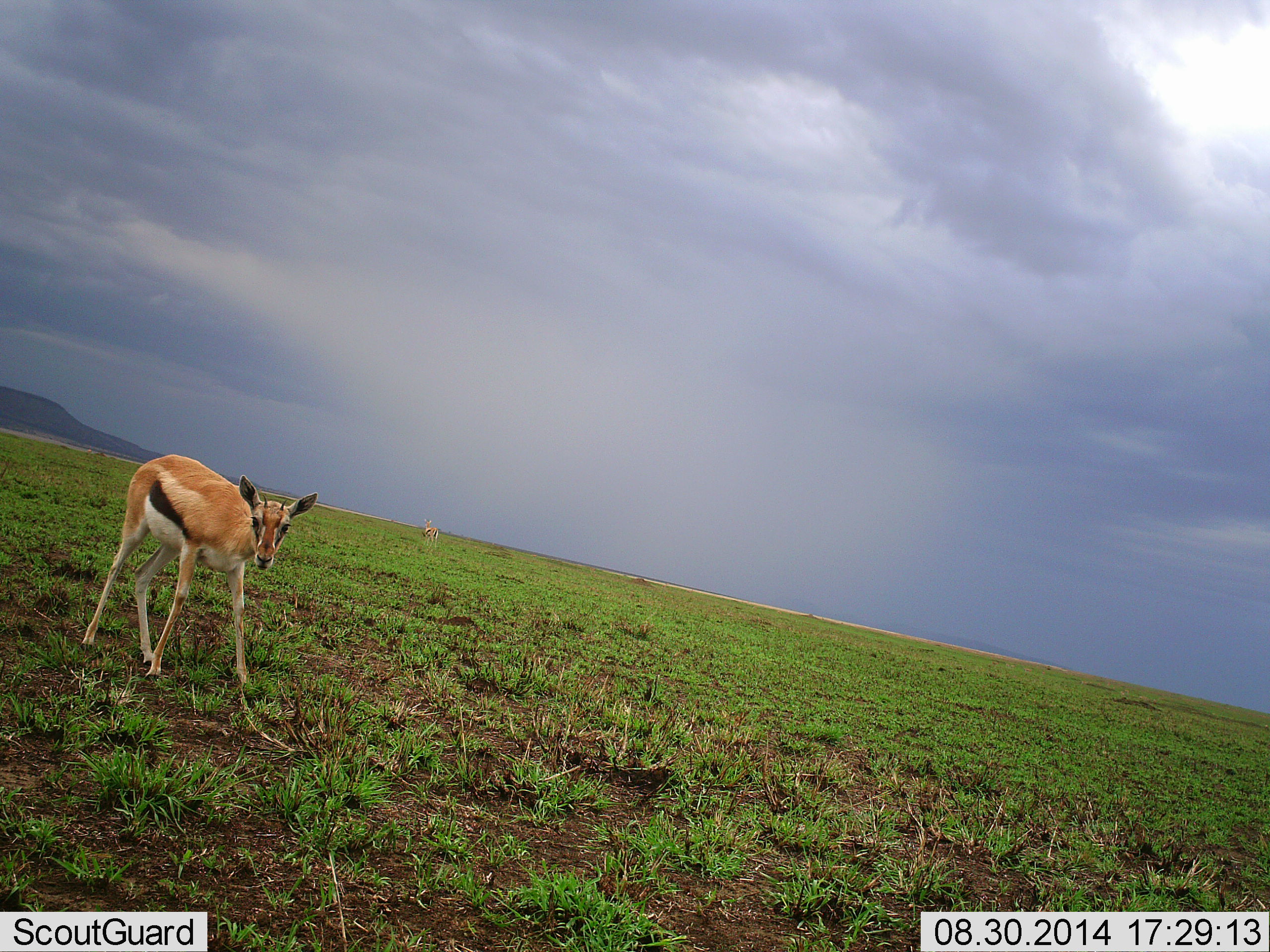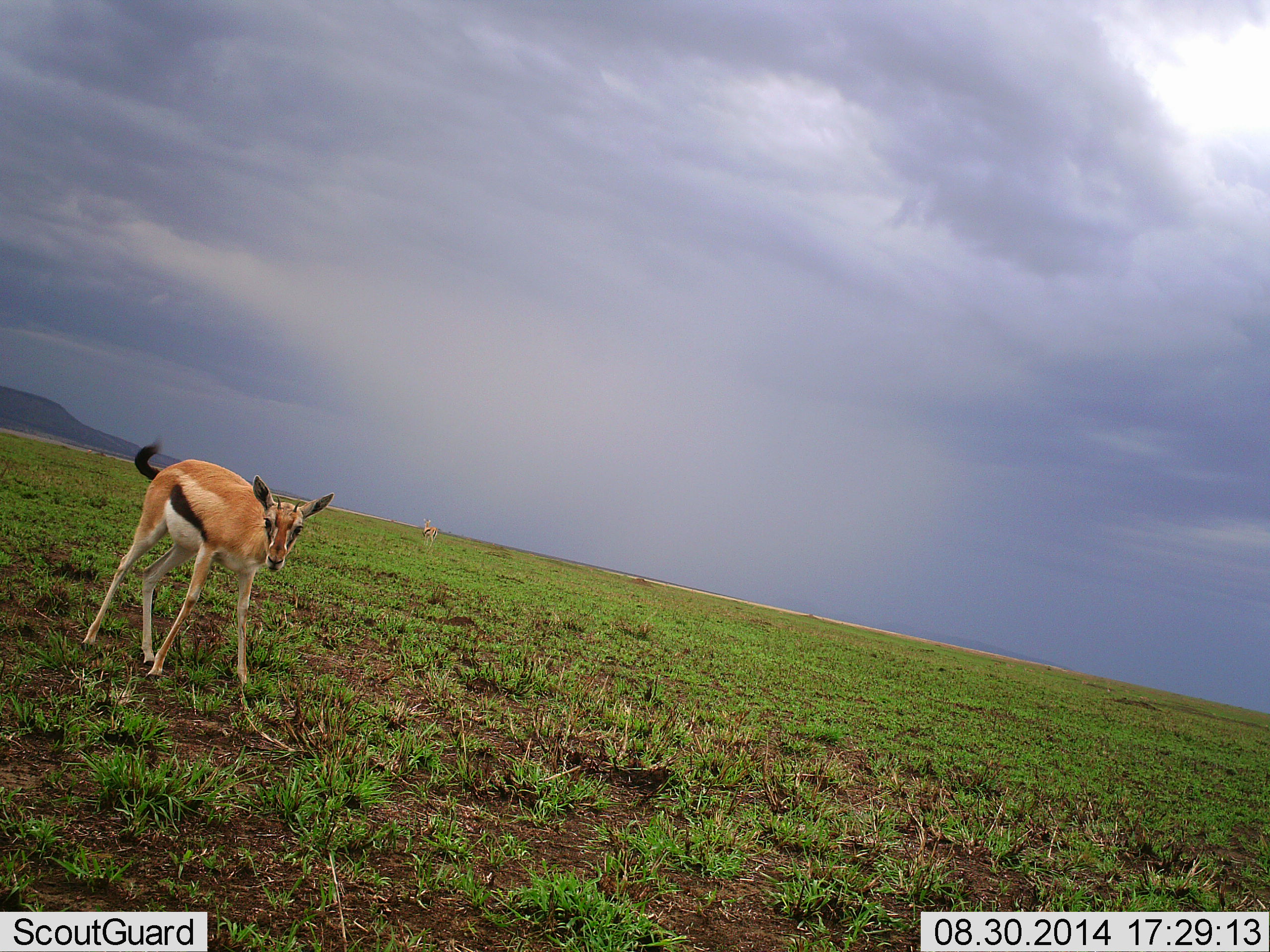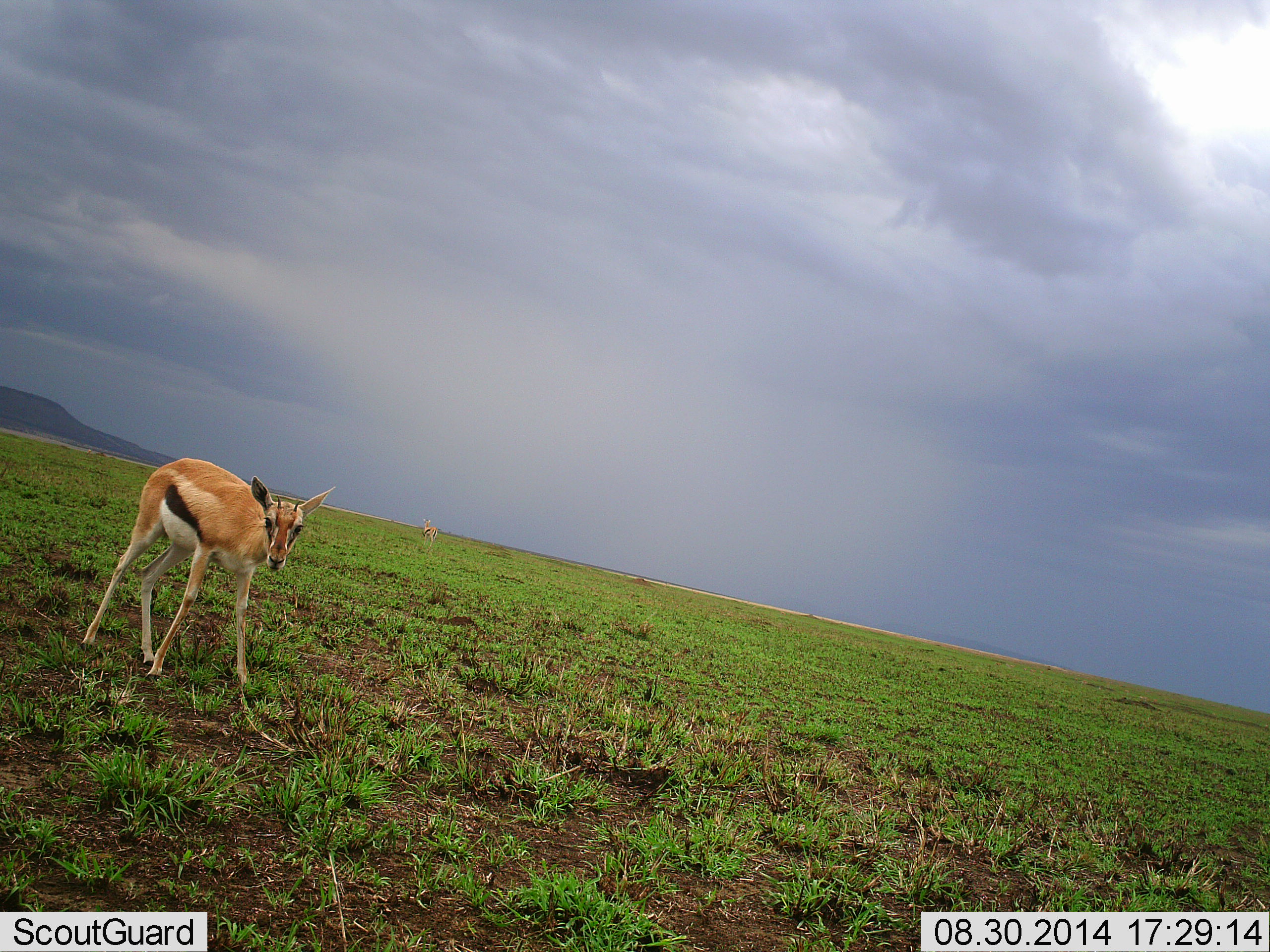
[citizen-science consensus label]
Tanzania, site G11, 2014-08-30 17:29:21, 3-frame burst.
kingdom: Animalia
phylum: Chordata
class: Mammalia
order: Artiodactyla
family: Bovidae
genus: Eudorcas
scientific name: Eudorcas thomsonii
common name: thomson's gazelle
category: gazellethomsons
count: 1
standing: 85%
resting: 0%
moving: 15%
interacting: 15%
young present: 23%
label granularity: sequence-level